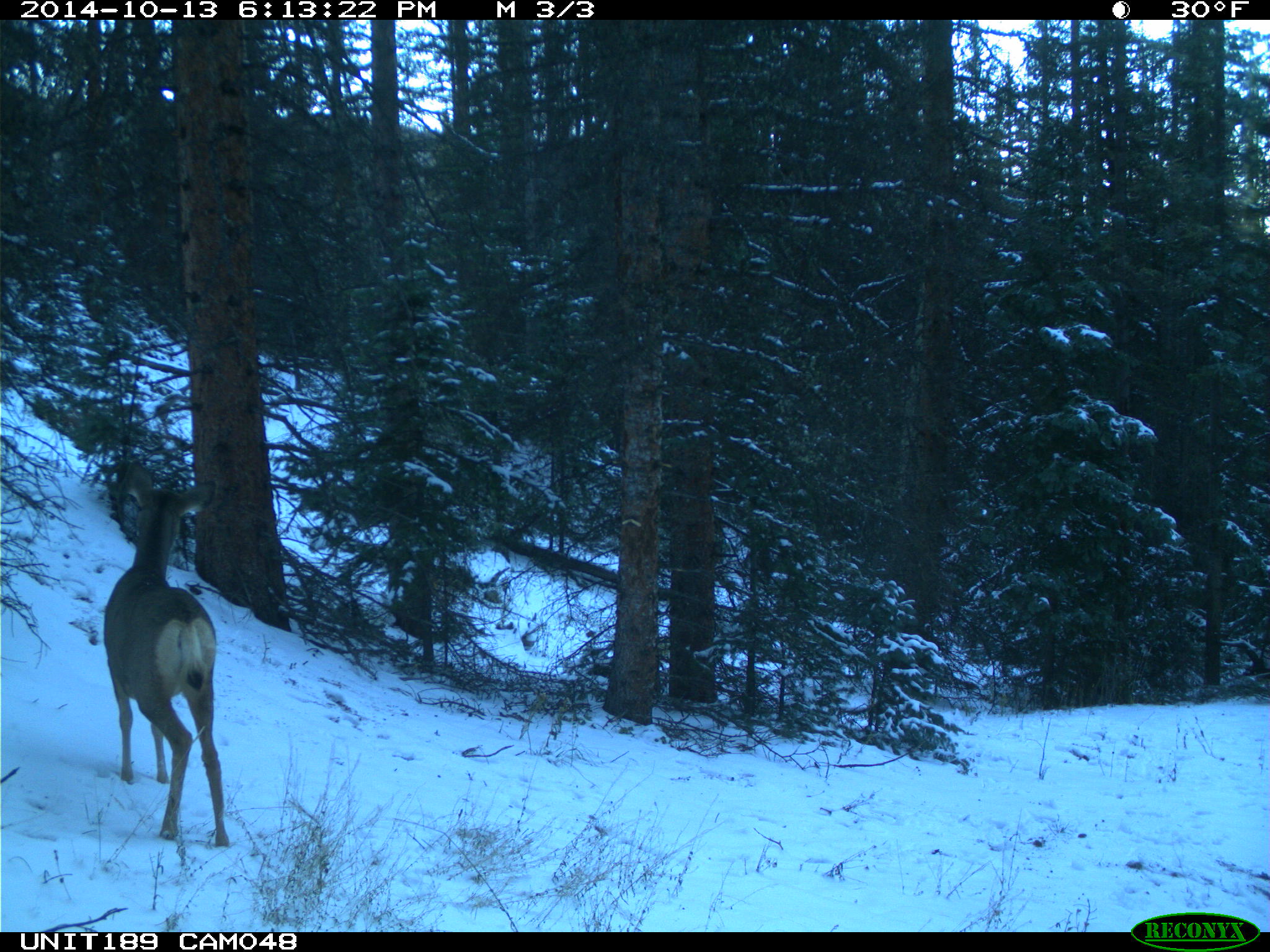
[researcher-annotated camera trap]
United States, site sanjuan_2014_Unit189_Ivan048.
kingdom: Animalia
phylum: Chordata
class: Mammalia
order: Artiodactyla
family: Cervidae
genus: Odocoileus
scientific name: Odocoileus hemionus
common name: mule deer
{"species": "Odocoileus hemionus (mule deer)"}